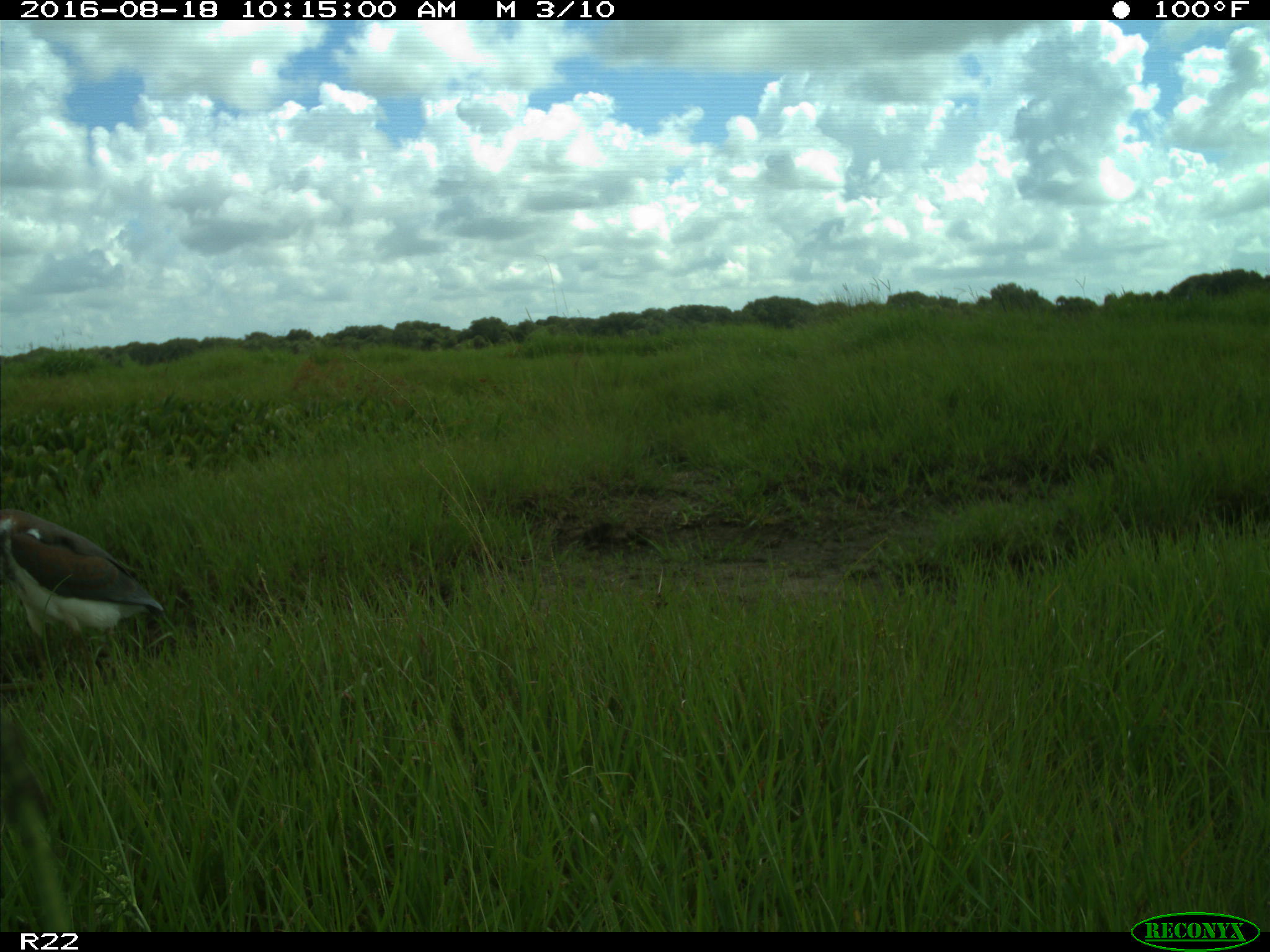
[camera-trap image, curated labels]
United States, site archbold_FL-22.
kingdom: Animalia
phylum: Chordata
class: Aves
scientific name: Aves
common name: birds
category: unidentified bird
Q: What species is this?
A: Unidentified bird (birds) (Aves).